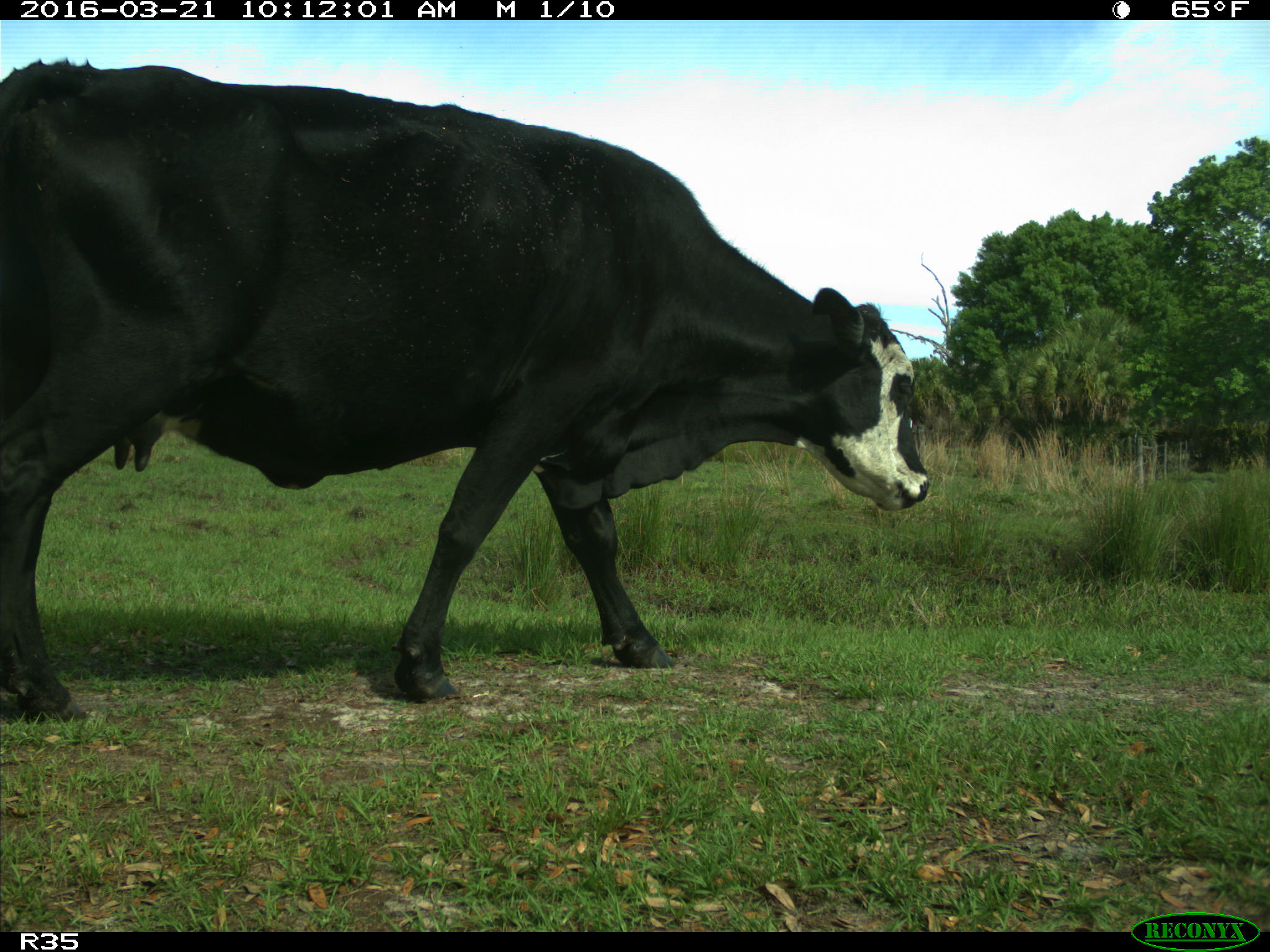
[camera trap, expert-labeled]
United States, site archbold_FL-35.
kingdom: Animalia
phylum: Chordata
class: Mammalia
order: Artiodactyla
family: Bovidae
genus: Bos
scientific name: Bos taurus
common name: domestic cow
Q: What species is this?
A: Bos taurus (domestic cow).